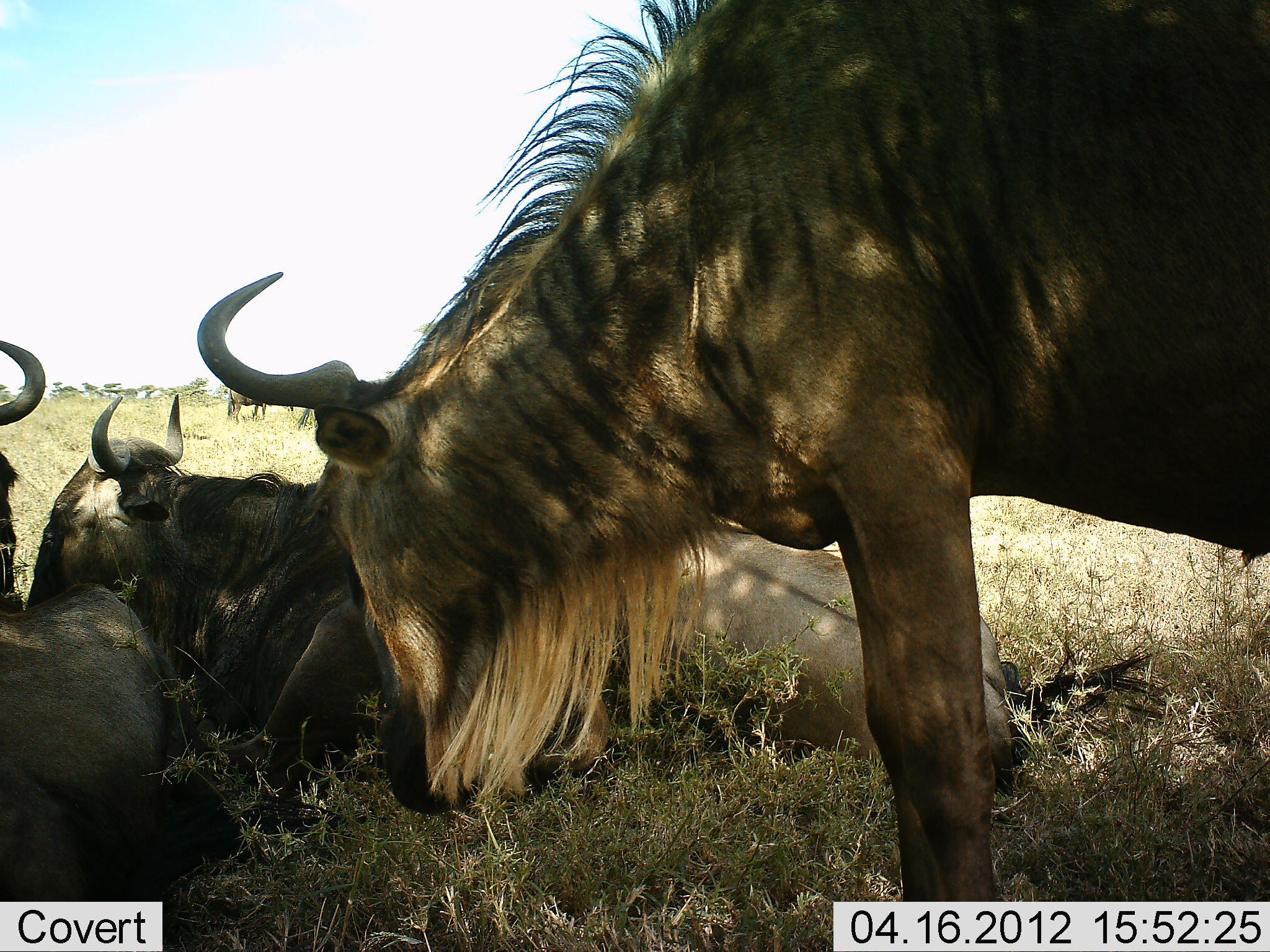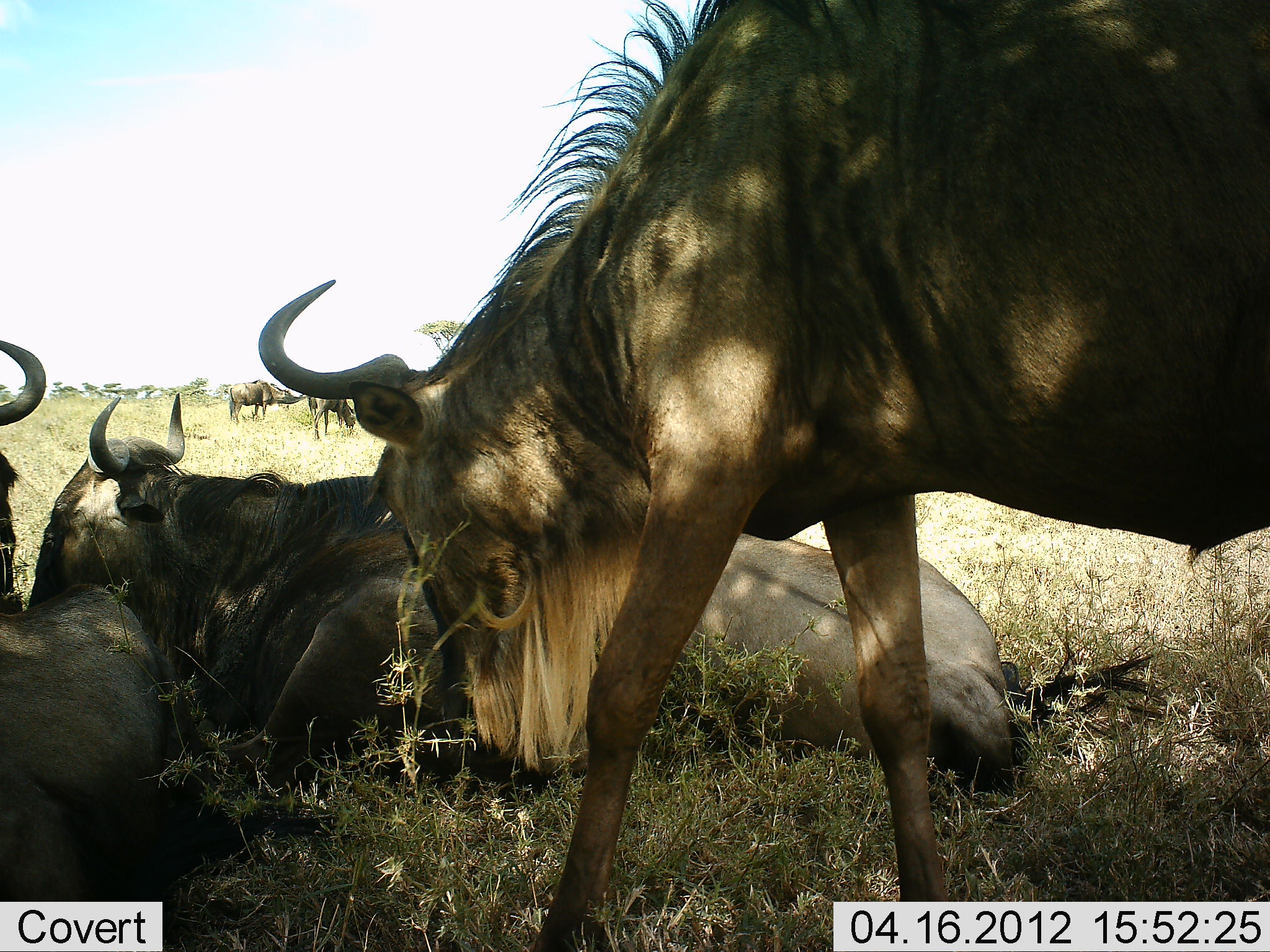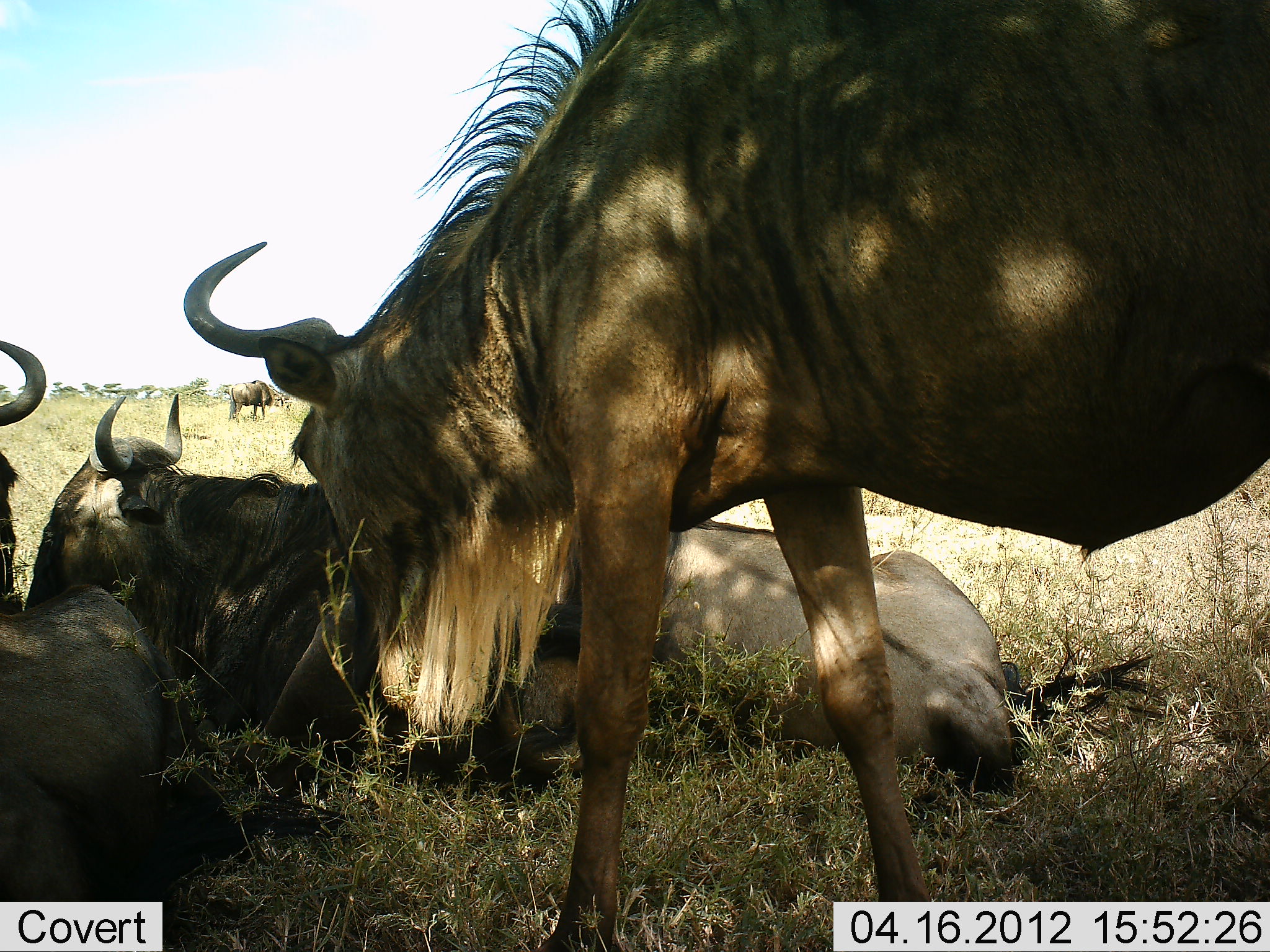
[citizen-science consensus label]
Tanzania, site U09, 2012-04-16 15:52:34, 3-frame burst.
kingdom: Animalia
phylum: Chordata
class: Mammalia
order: Artiodactyla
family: Bovidae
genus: Connochaetes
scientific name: Connochaetes taurinus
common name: blue wildebeest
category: wildebeest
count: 5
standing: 55%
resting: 95%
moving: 18%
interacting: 14%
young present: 0%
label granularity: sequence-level